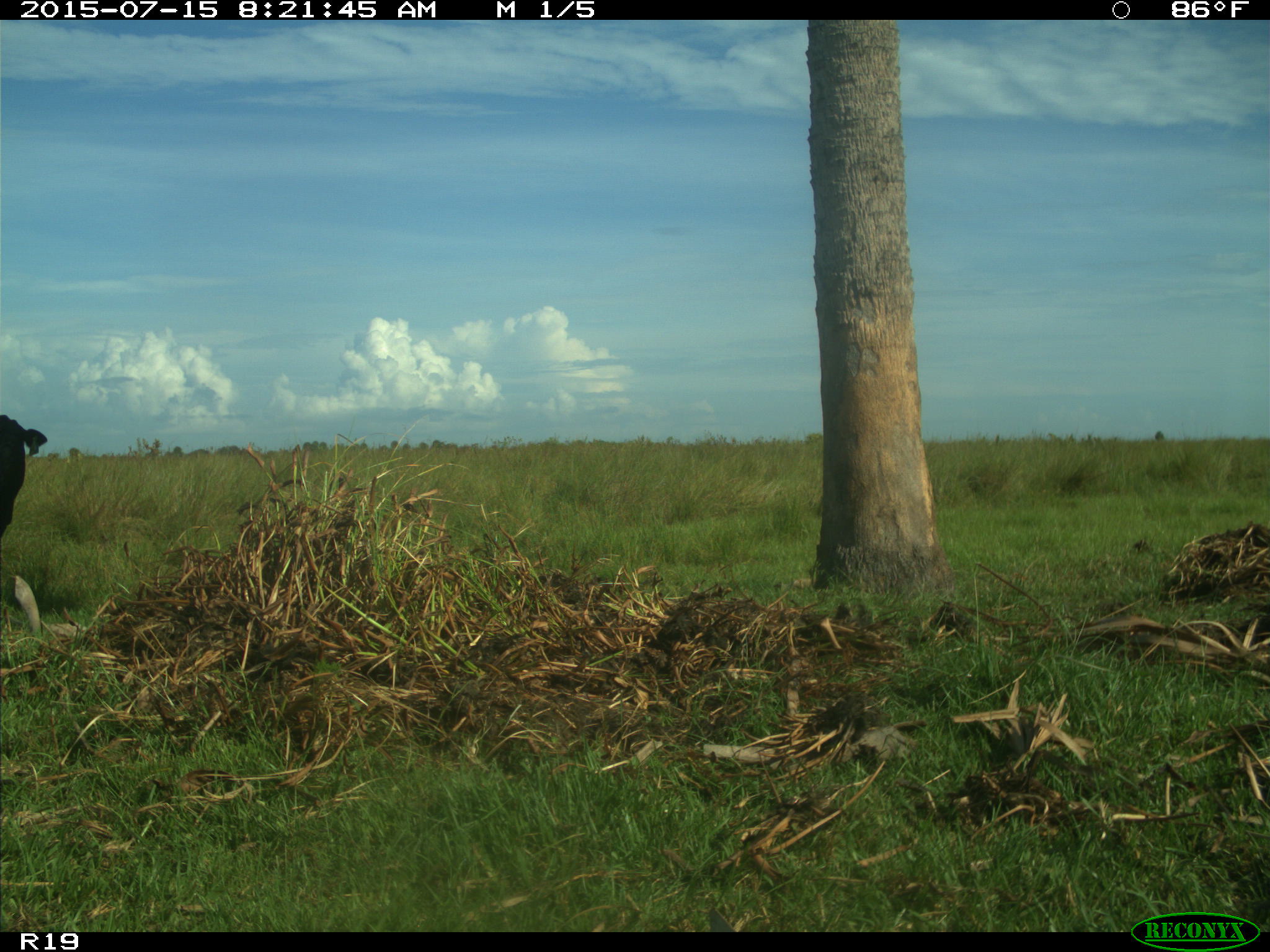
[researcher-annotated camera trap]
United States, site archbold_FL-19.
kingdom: Animalia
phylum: Chordata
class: Mammalia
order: Artiodactyla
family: Bovidae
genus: Bos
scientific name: Bos taurus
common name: domestic cow